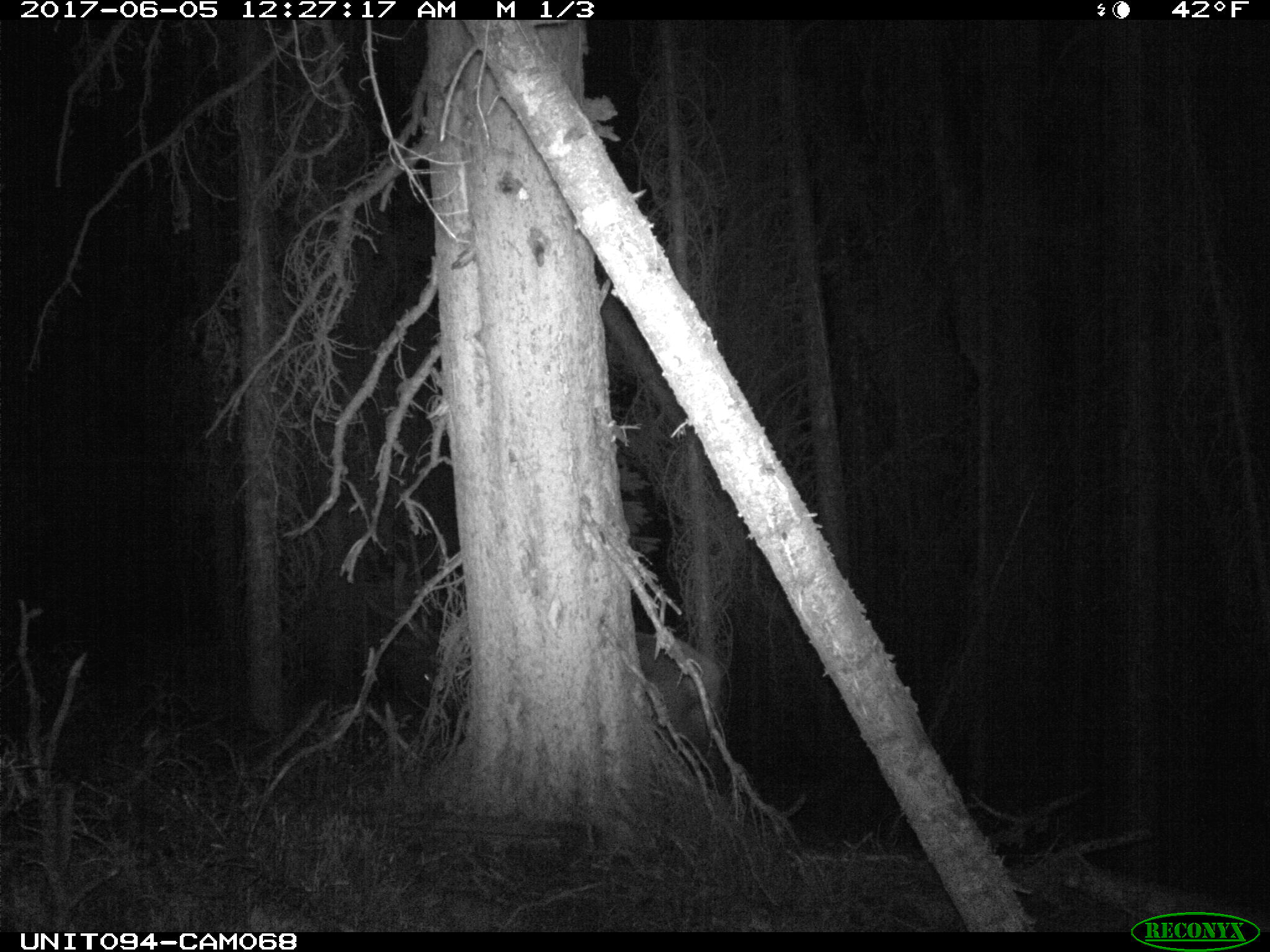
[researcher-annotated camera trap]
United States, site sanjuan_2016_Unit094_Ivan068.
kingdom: Animalia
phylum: Chordata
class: Mammalia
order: Artiodactyla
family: Cervidae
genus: Cervus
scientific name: Cervus elaphus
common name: red deer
Cervus elaphus (red deer).